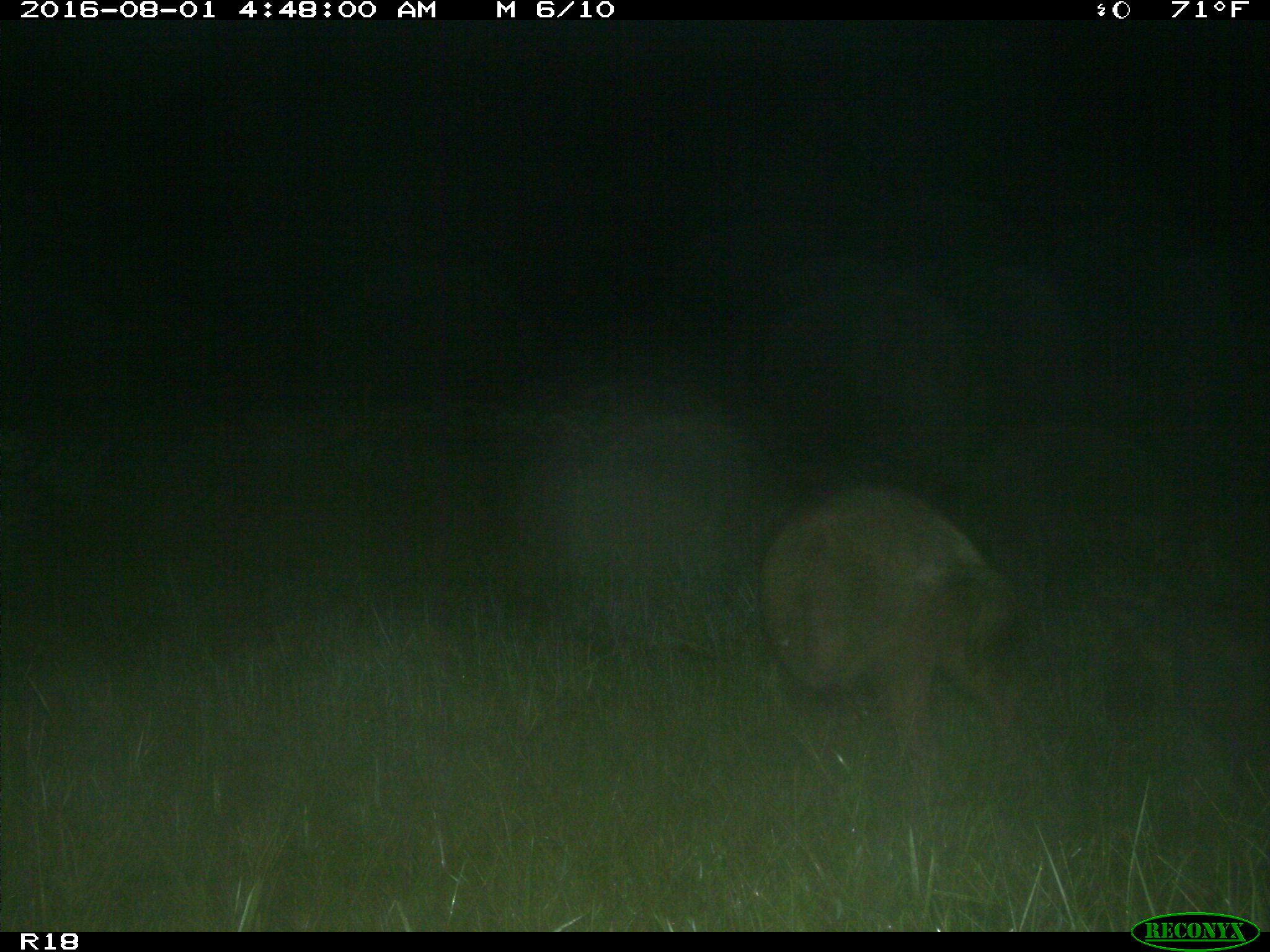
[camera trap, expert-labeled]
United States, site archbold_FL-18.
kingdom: Animalia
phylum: Chordata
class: Mammalia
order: Artiodactyla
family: Suidae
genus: Sus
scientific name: Sus scrofa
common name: wild boar